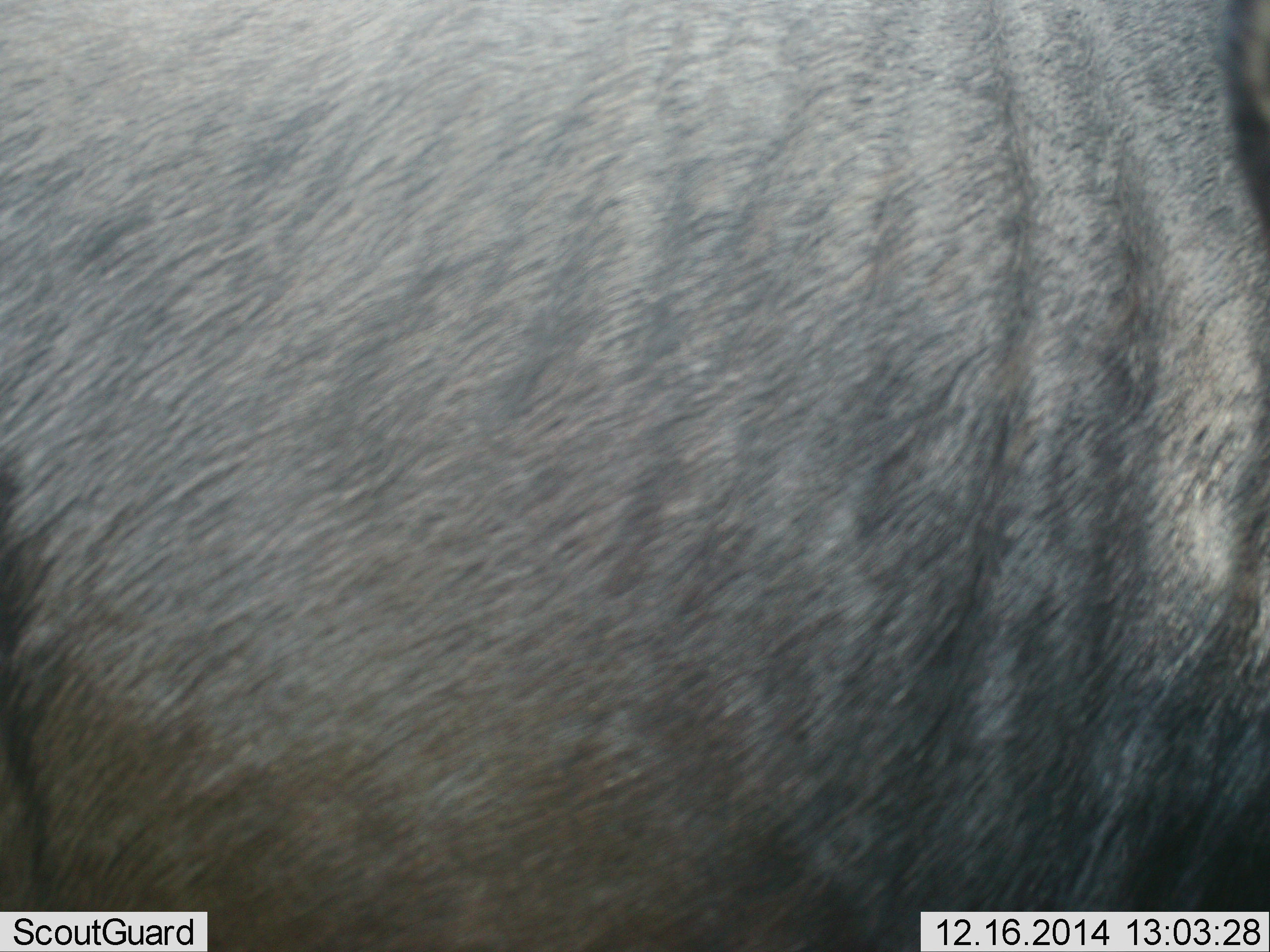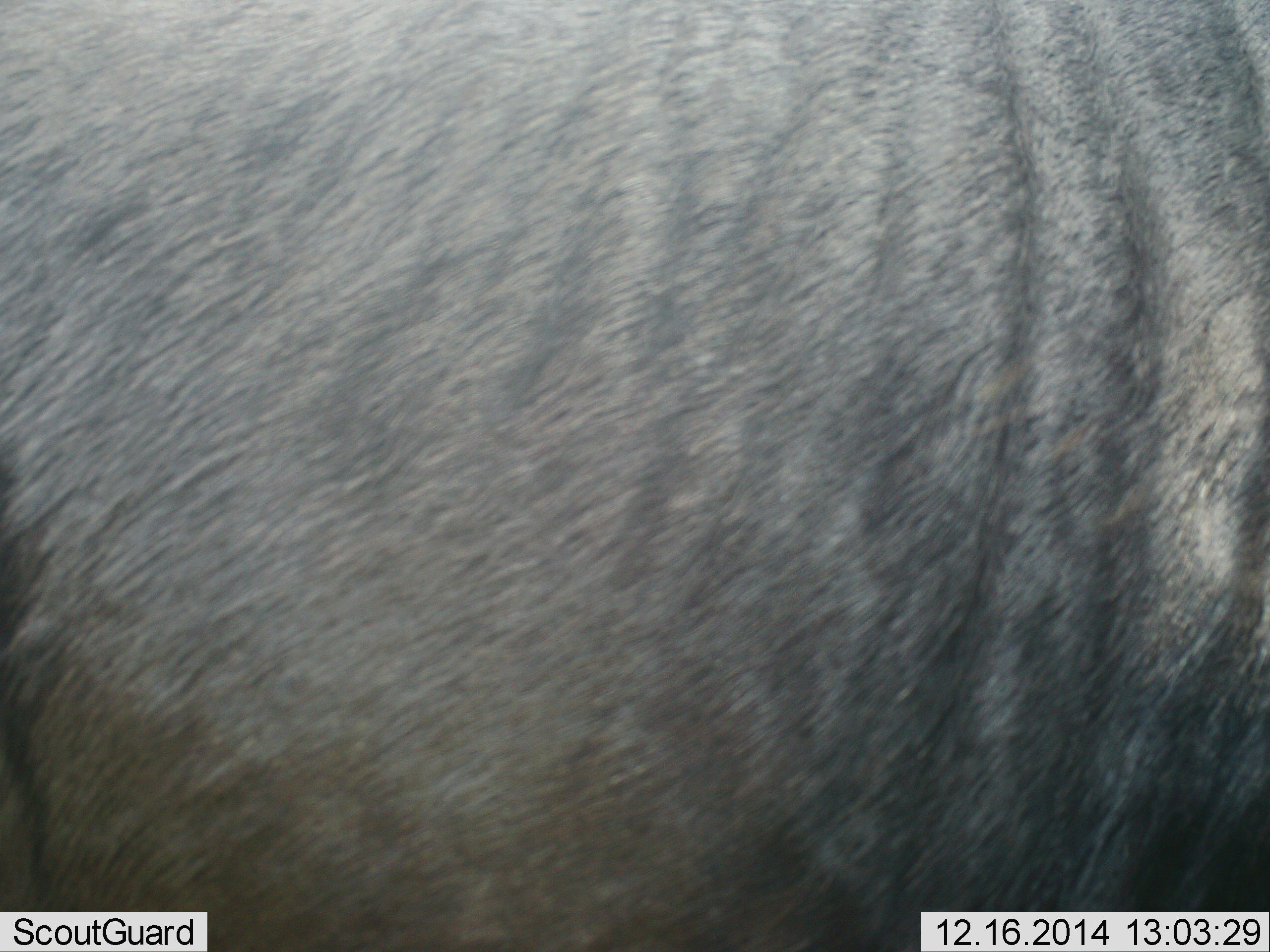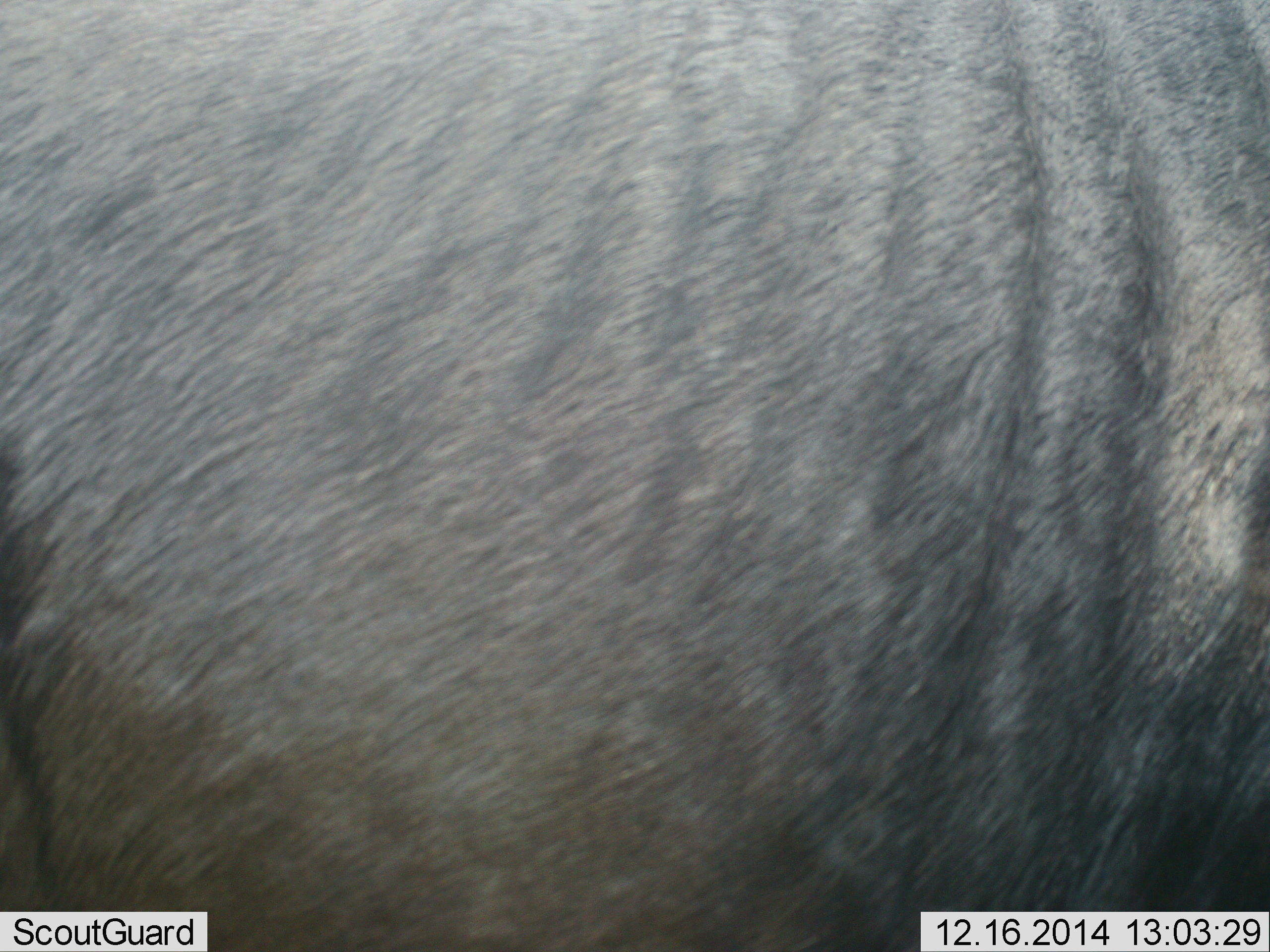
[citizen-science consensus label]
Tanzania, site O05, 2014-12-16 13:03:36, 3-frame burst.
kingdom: Animalia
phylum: Chordata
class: Mammalia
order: Artiodactyla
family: Bovidae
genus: Connochaetes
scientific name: Connochaetes taurinus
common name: blue wildebeest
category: wildebeest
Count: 1.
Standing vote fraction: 100%.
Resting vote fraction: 0%.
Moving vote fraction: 0%.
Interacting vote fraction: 0%.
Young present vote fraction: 0%.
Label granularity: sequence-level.